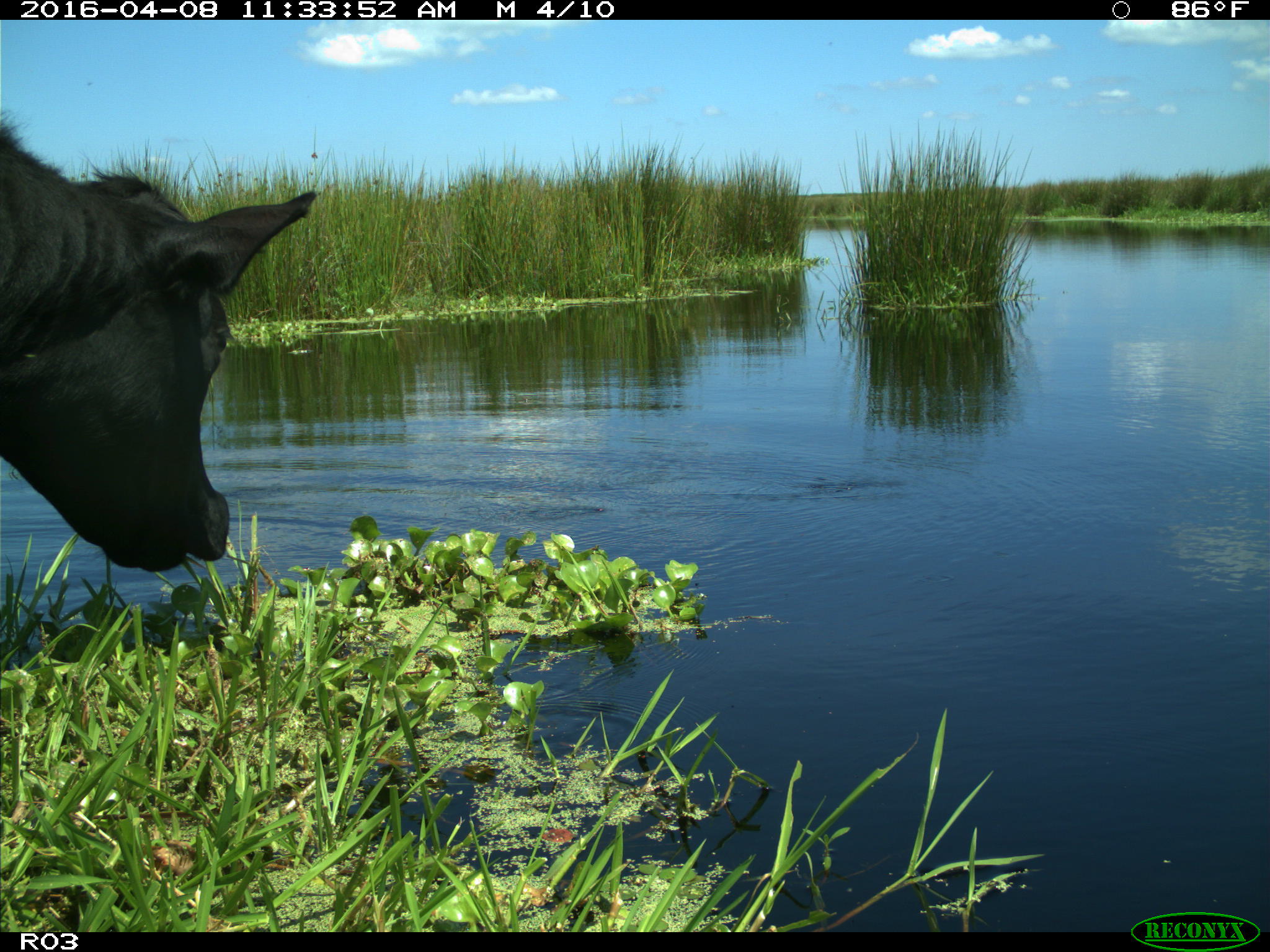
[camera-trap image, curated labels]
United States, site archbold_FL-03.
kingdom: Animalia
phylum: Chordata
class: Mammalia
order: Artiodactyla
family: Bovidae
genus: Bos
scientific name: Bos taurus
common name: domestic cow